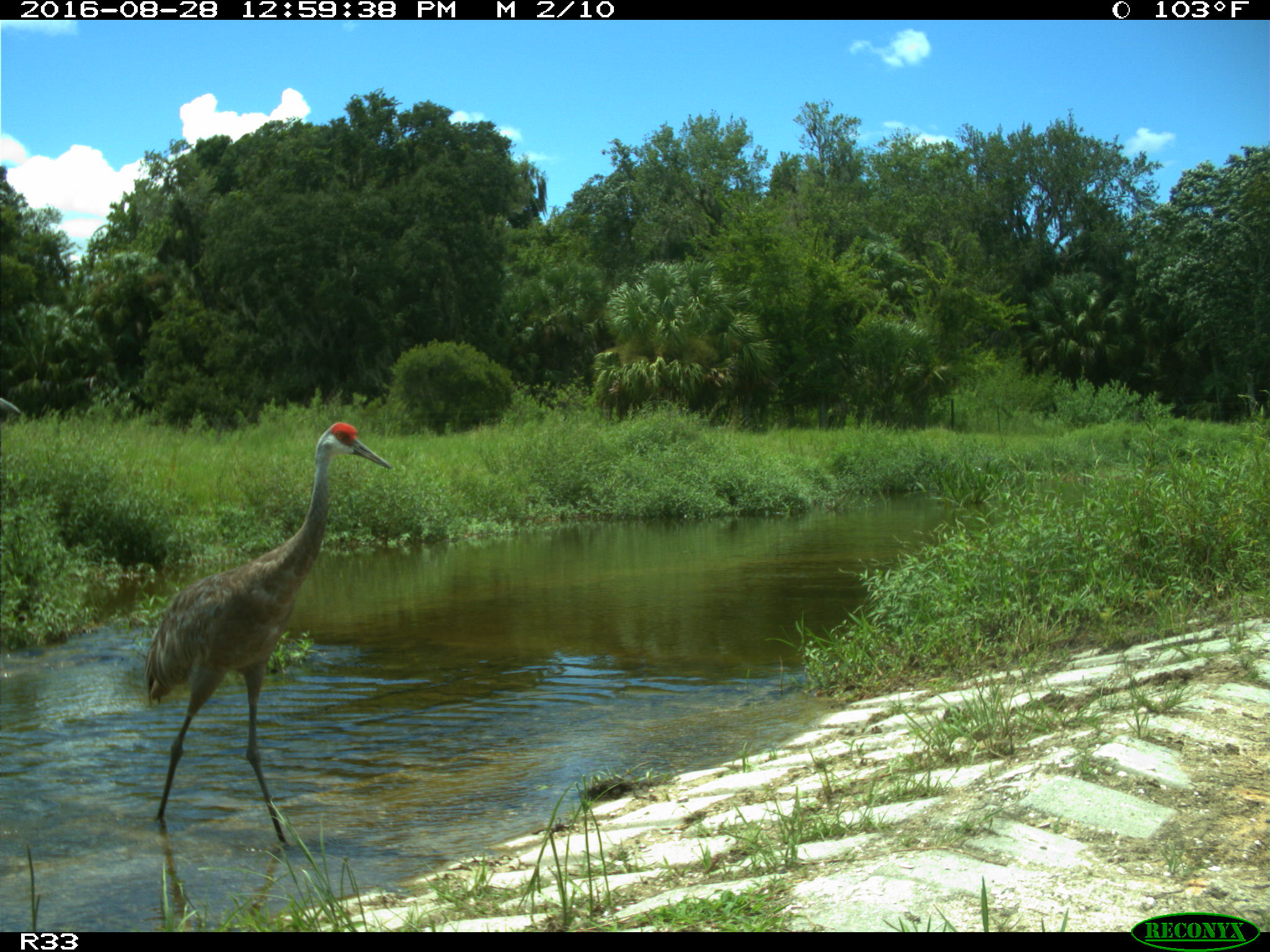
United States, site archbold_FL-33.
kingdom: Animalia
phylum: Chordata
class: Aves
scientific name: Aves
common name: birds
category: unidentified bird